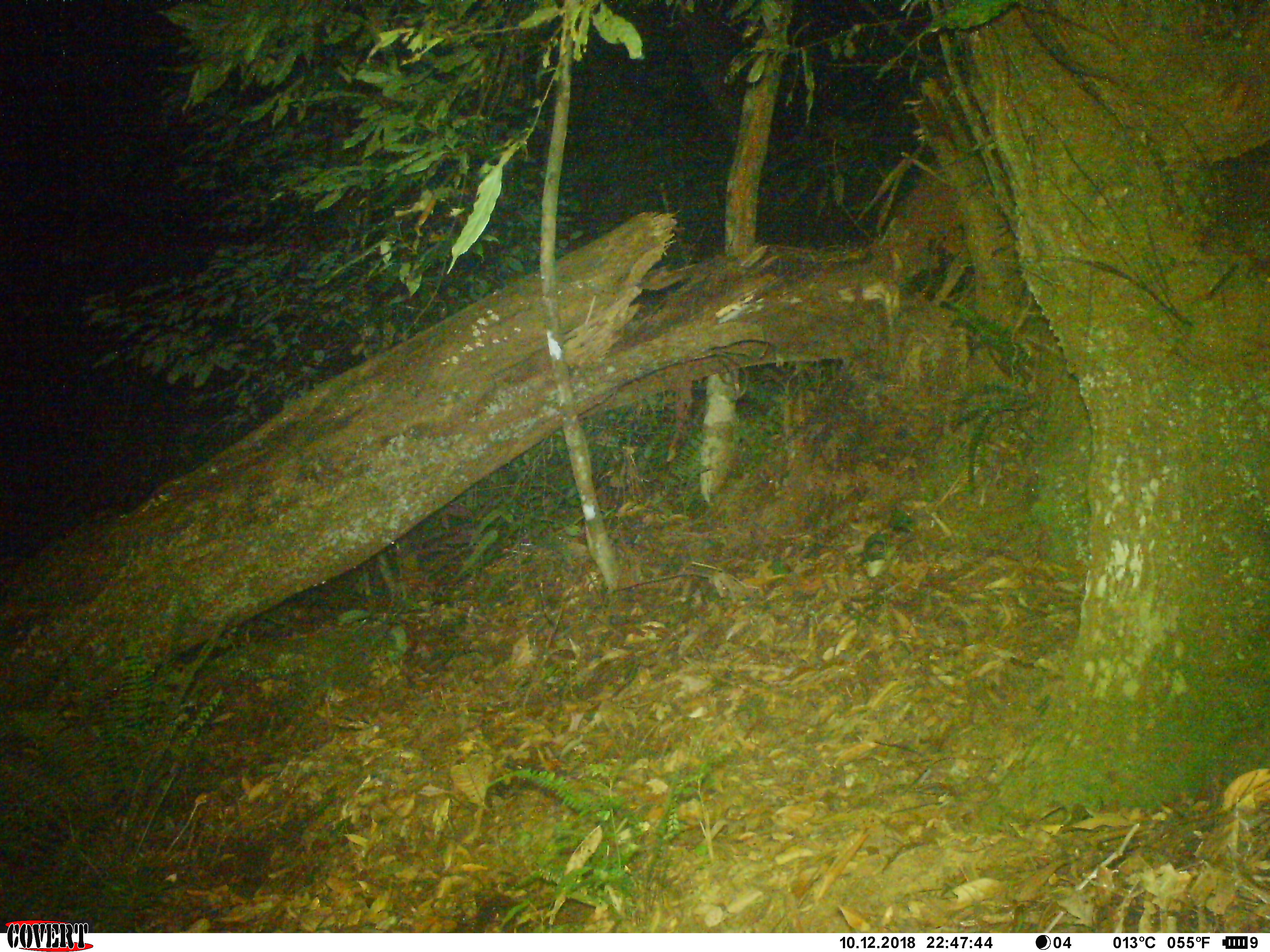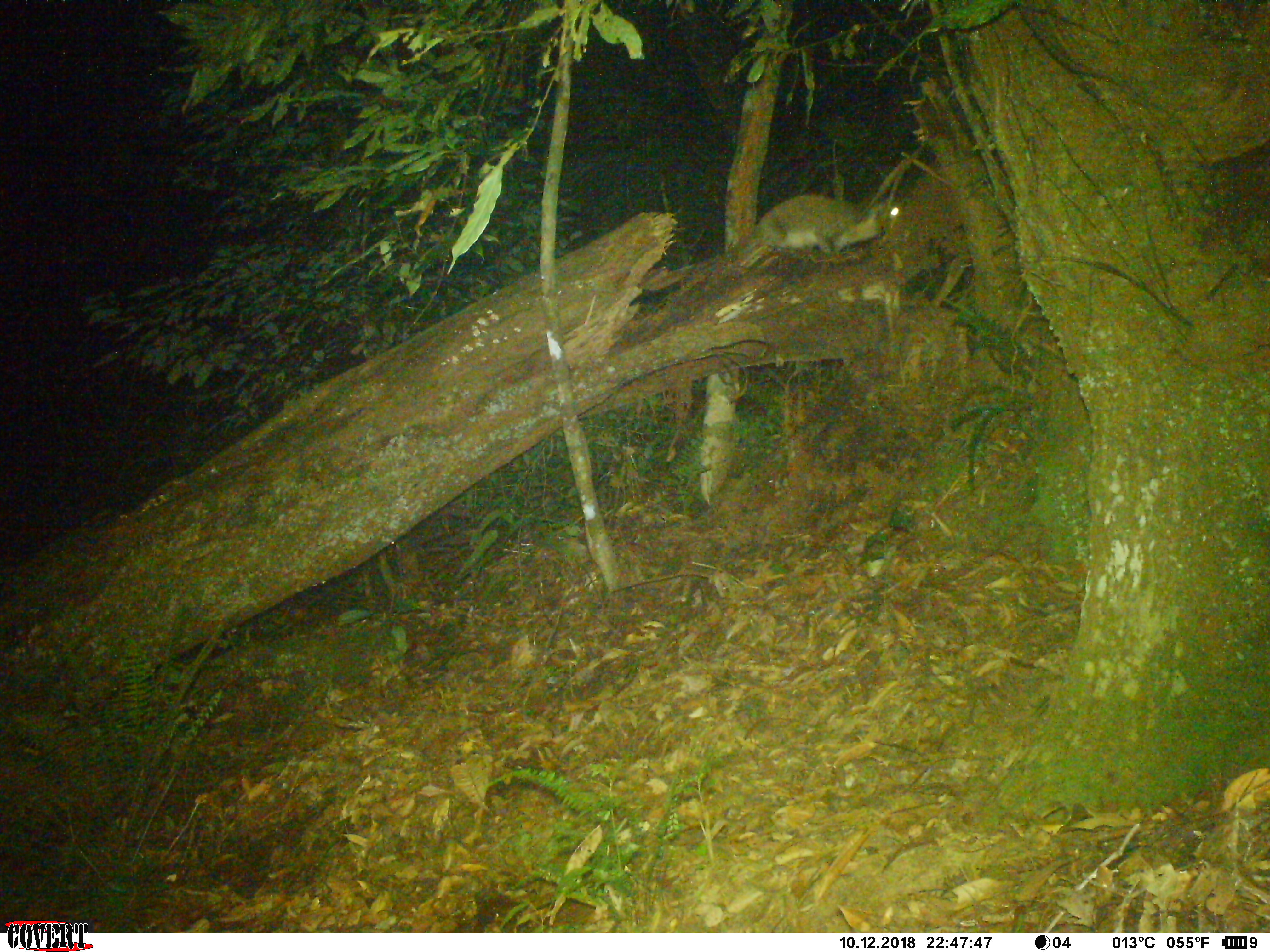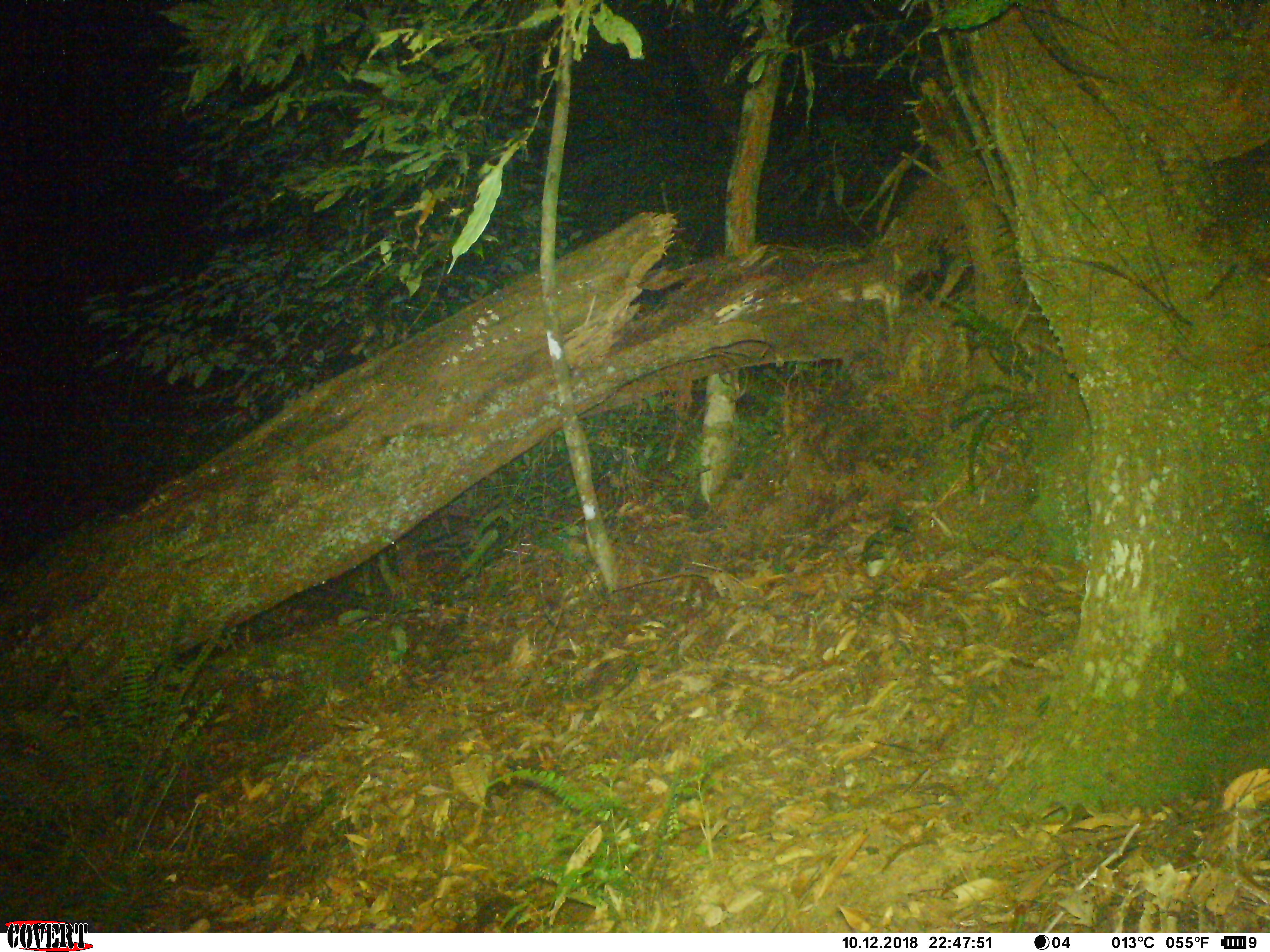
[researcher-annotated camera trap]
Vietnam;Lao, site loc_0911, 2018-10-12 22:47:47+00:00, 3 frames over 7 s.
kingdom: Animalia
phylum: Chordata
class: Mammalia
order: Carnivora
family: Viverridae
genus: Paguma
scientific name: Paguma larvata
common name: masked palm civet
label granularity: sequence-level